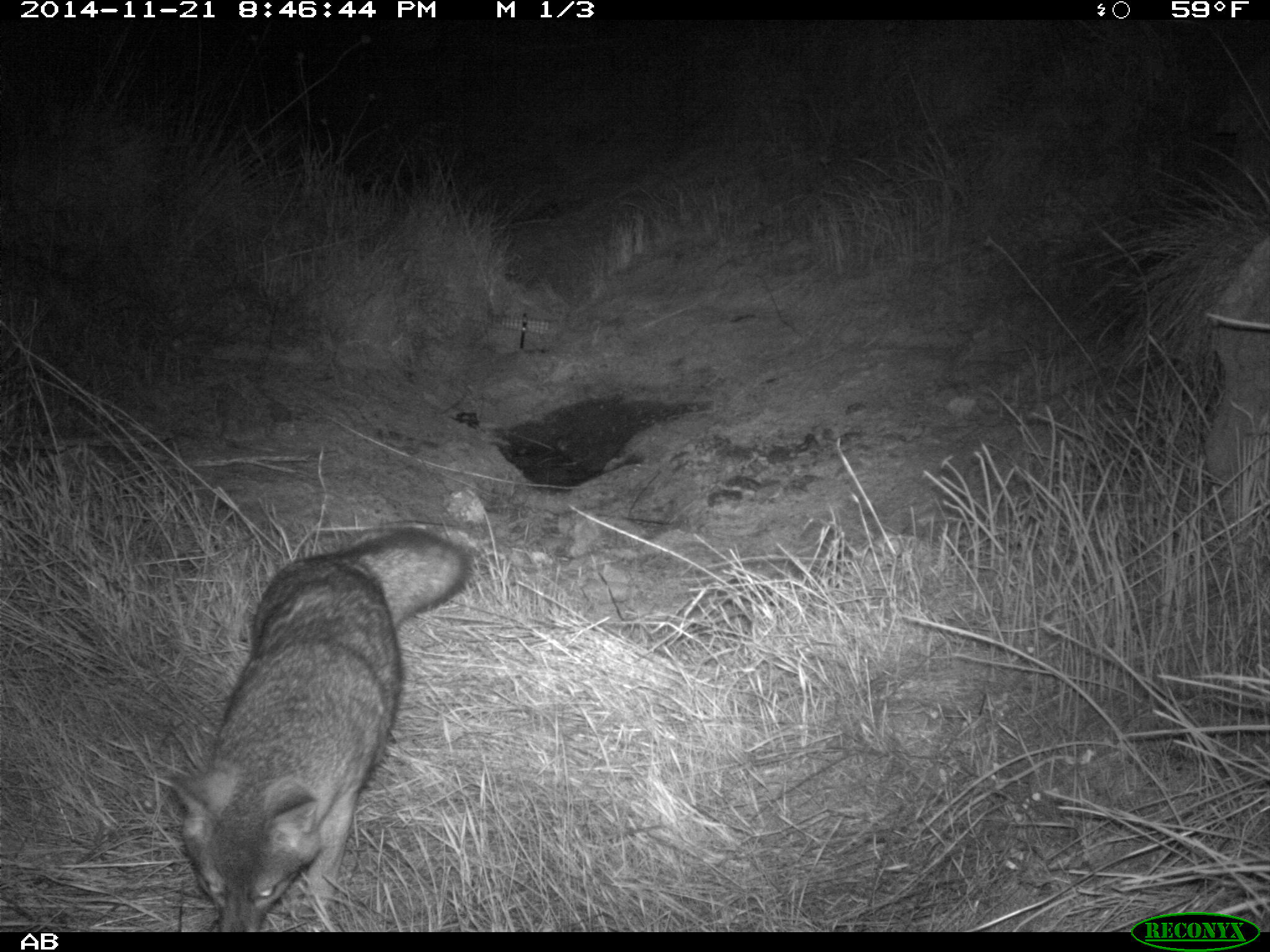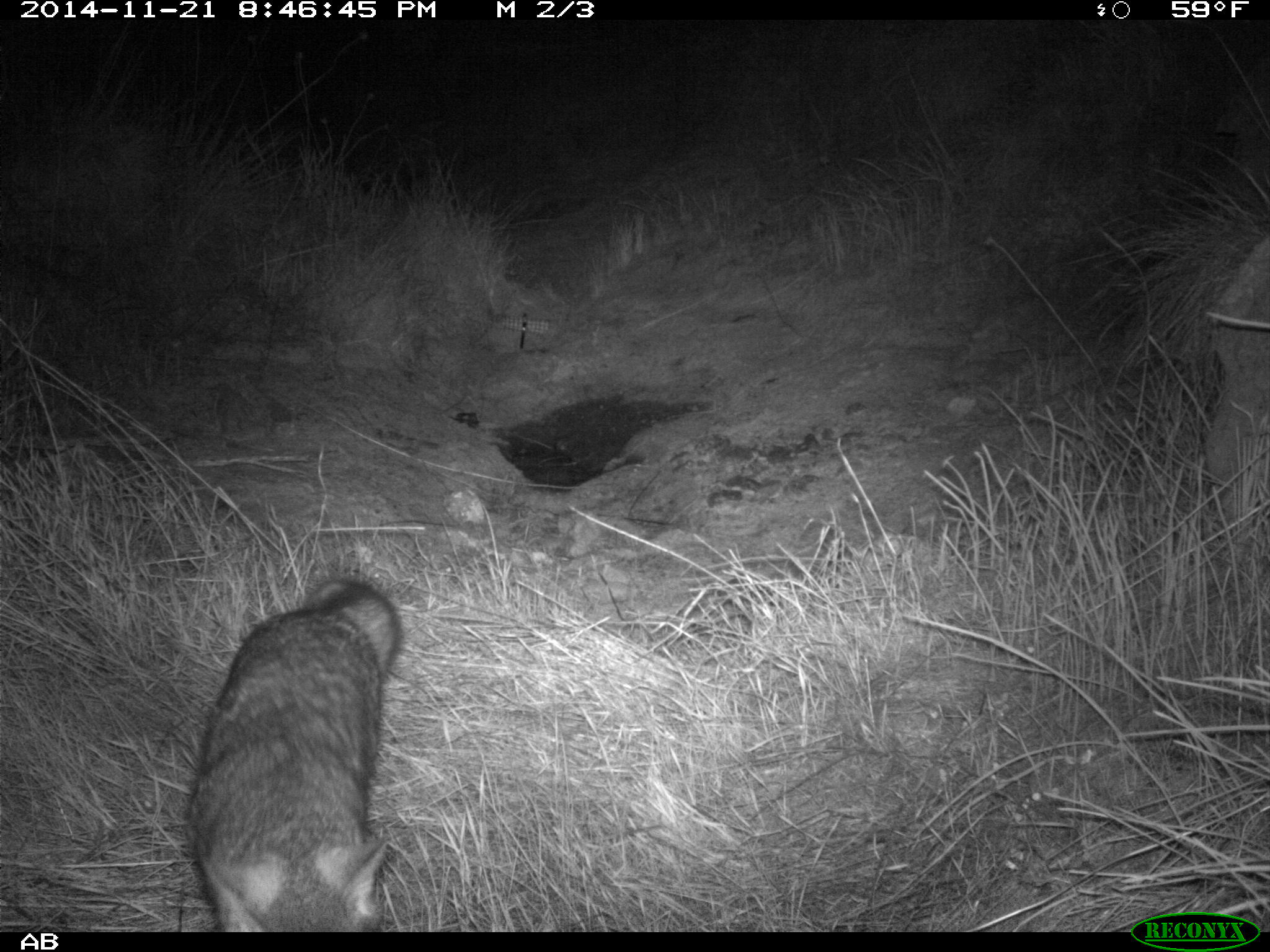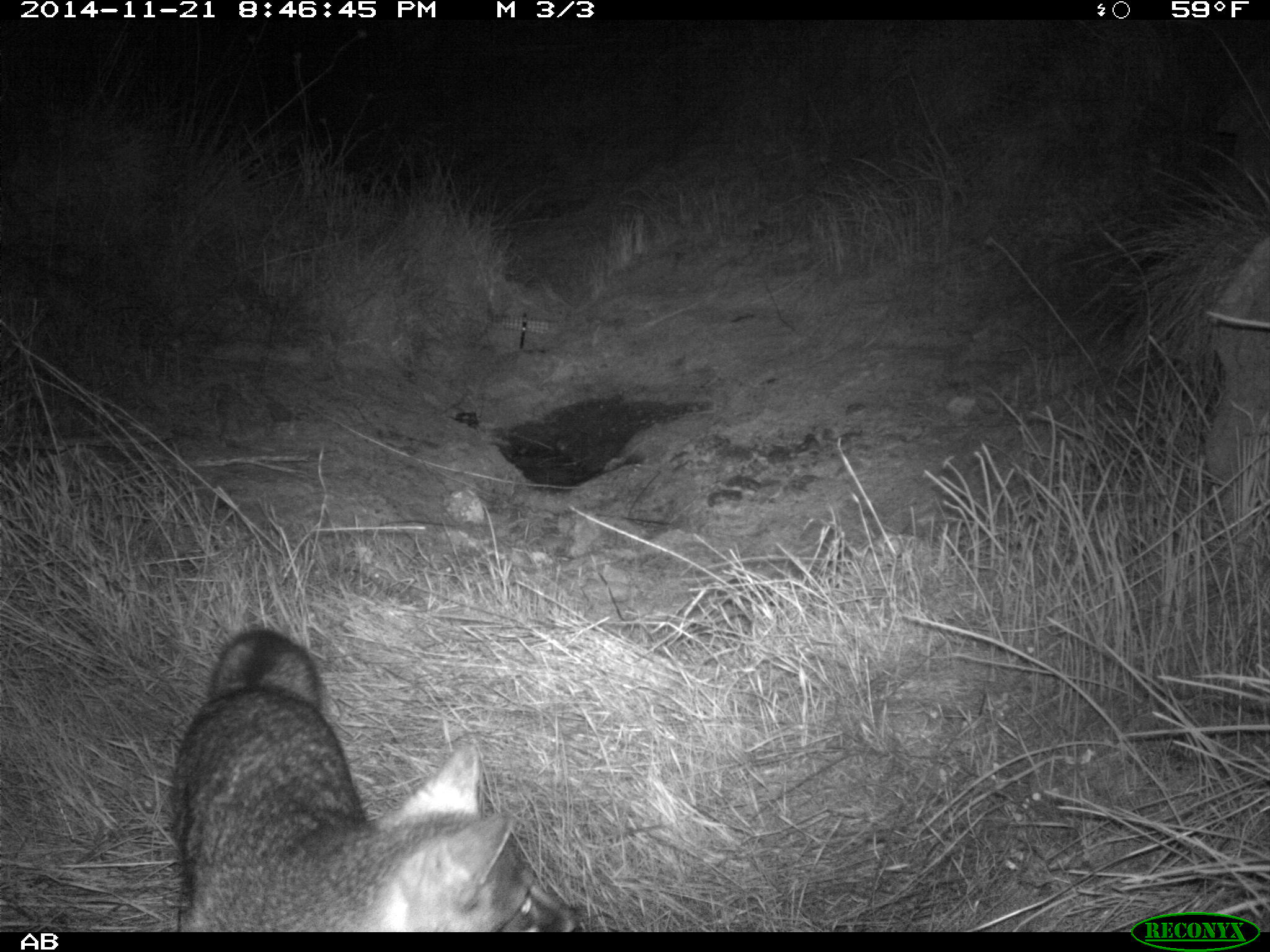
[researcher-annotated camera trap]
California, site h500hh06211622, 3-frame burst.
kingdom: Animalia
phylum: Chordata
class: Mammalia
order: Carnivora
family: Canidae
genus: Urocyon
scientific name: Urocyon littoralis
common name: island fox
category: fox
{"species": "fox (island fox) (Urocyon littoralis)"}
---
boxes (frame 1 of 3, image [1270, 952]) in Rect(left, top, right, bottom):
fox: Rect(163, 523, 469, 932)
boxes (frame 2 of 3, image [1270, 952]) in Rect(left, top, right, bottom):
fox: Rect(188, 578, 399, 933)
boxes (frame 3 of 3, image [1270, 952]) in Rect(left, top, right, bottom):
fox: Rect(171, 626, 580, 932)